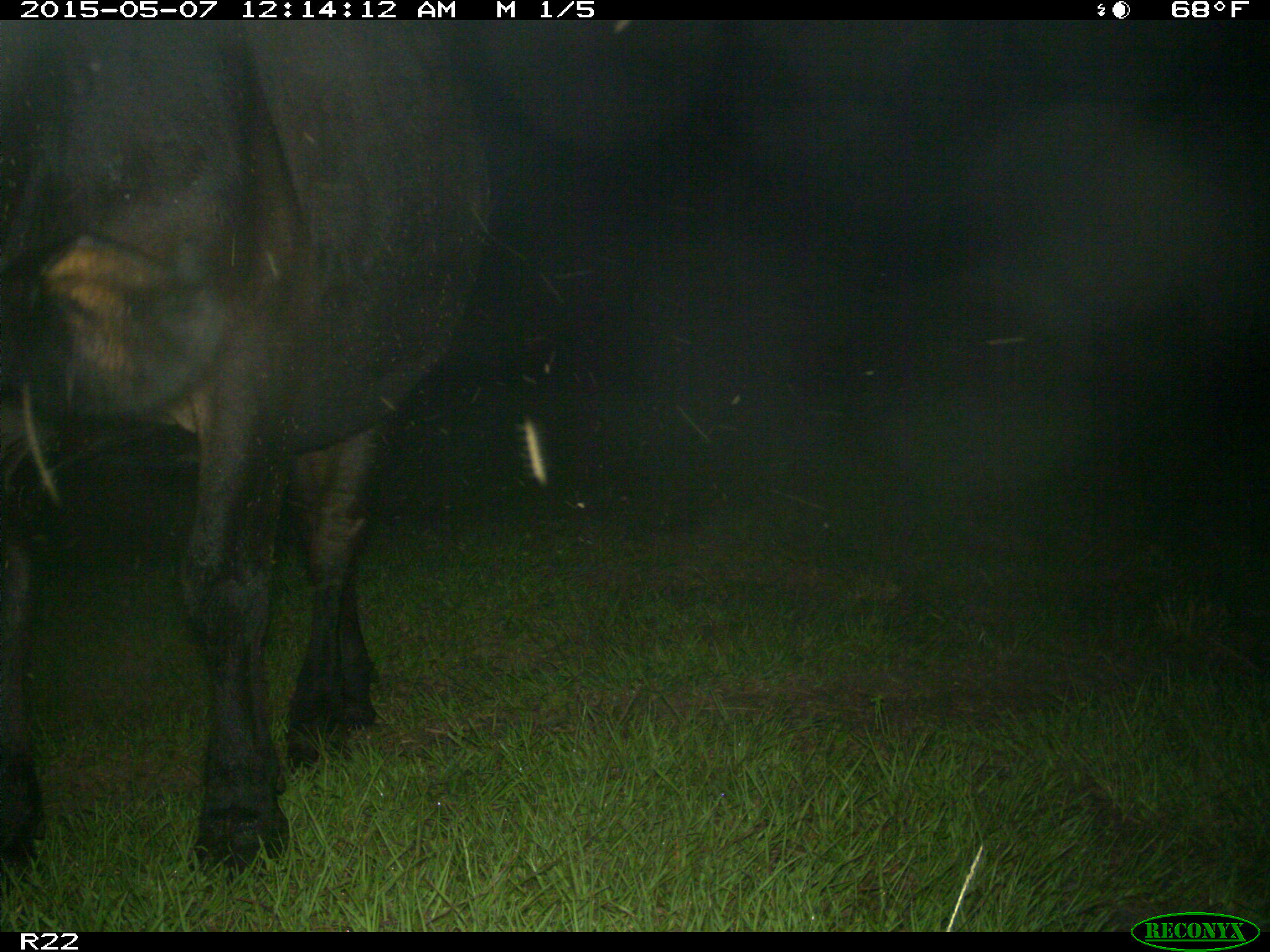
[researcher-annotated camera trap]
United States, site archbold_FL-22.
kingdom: Animalia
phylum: Chordata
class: Mammalia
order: Artiodactyla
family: Bovidae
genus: Bos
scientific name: Bos taurus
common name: domestic cow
Bos taurus (domestic cow).